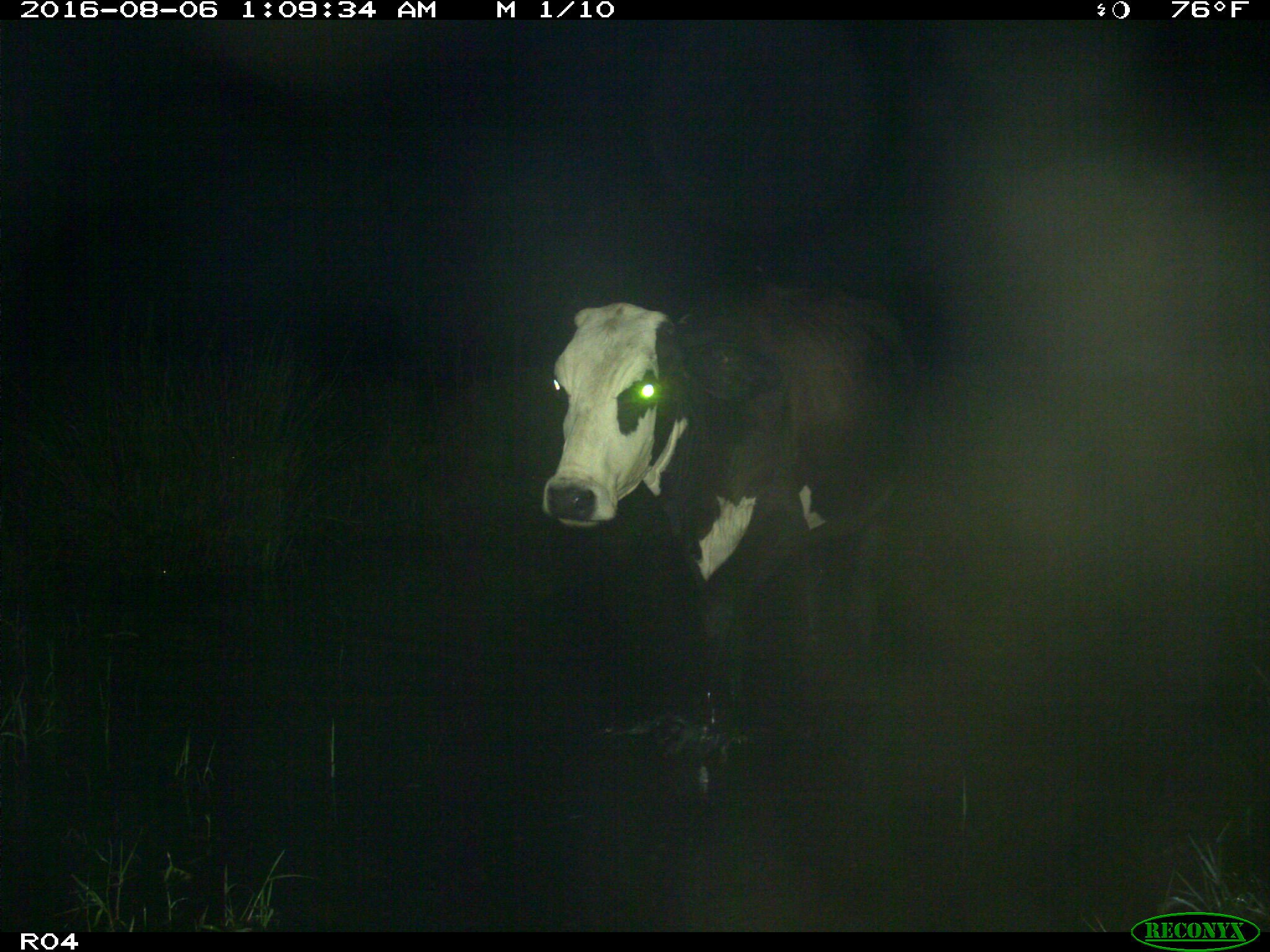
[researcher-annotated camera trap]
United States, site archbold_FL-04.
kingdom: Animalia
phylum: Chordata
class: Mammalia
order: Artiodactyla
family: Bovidae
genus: Bos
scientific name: Bos taurus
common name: domestic cow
Bos taurus (domestic cow).